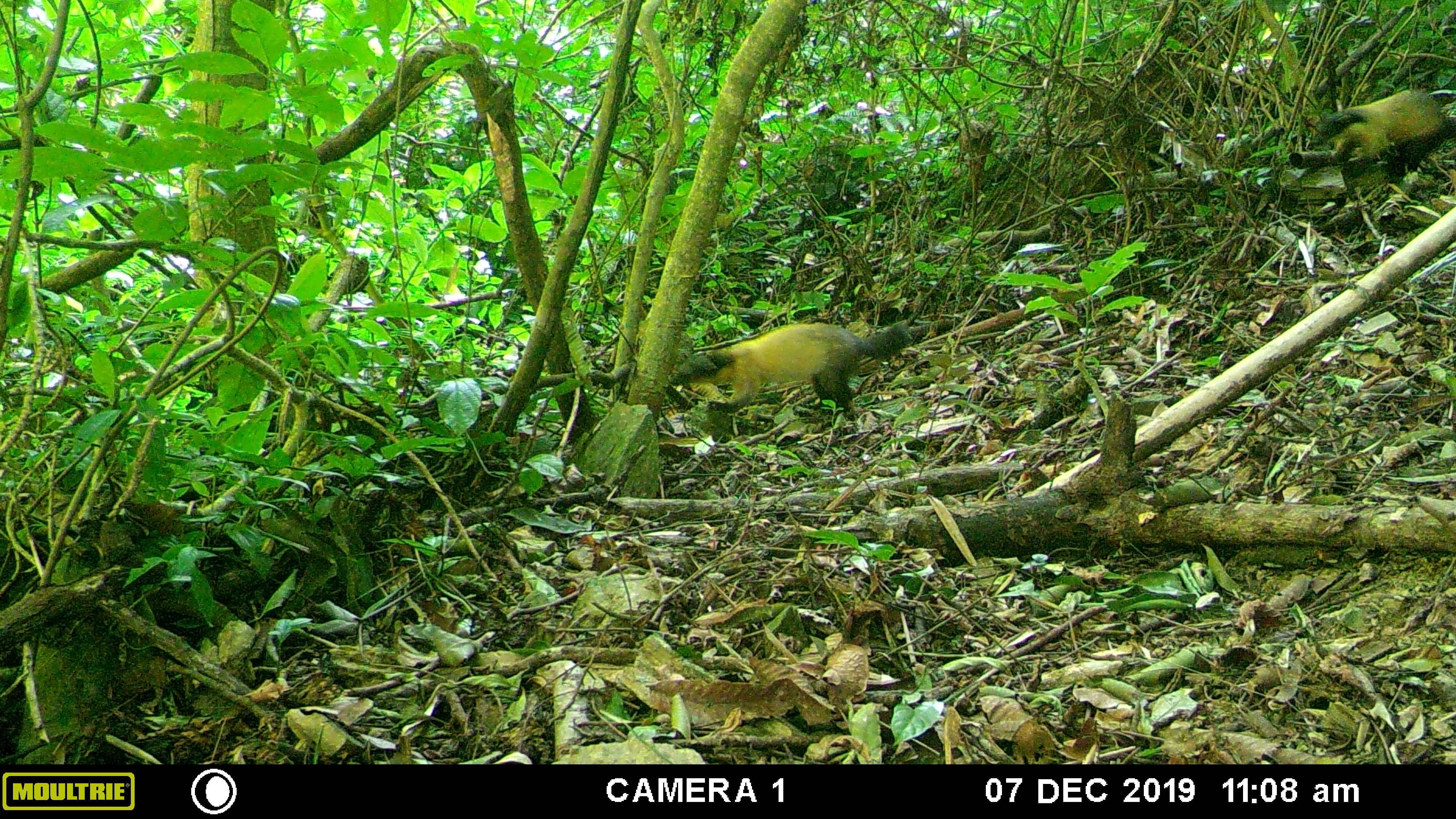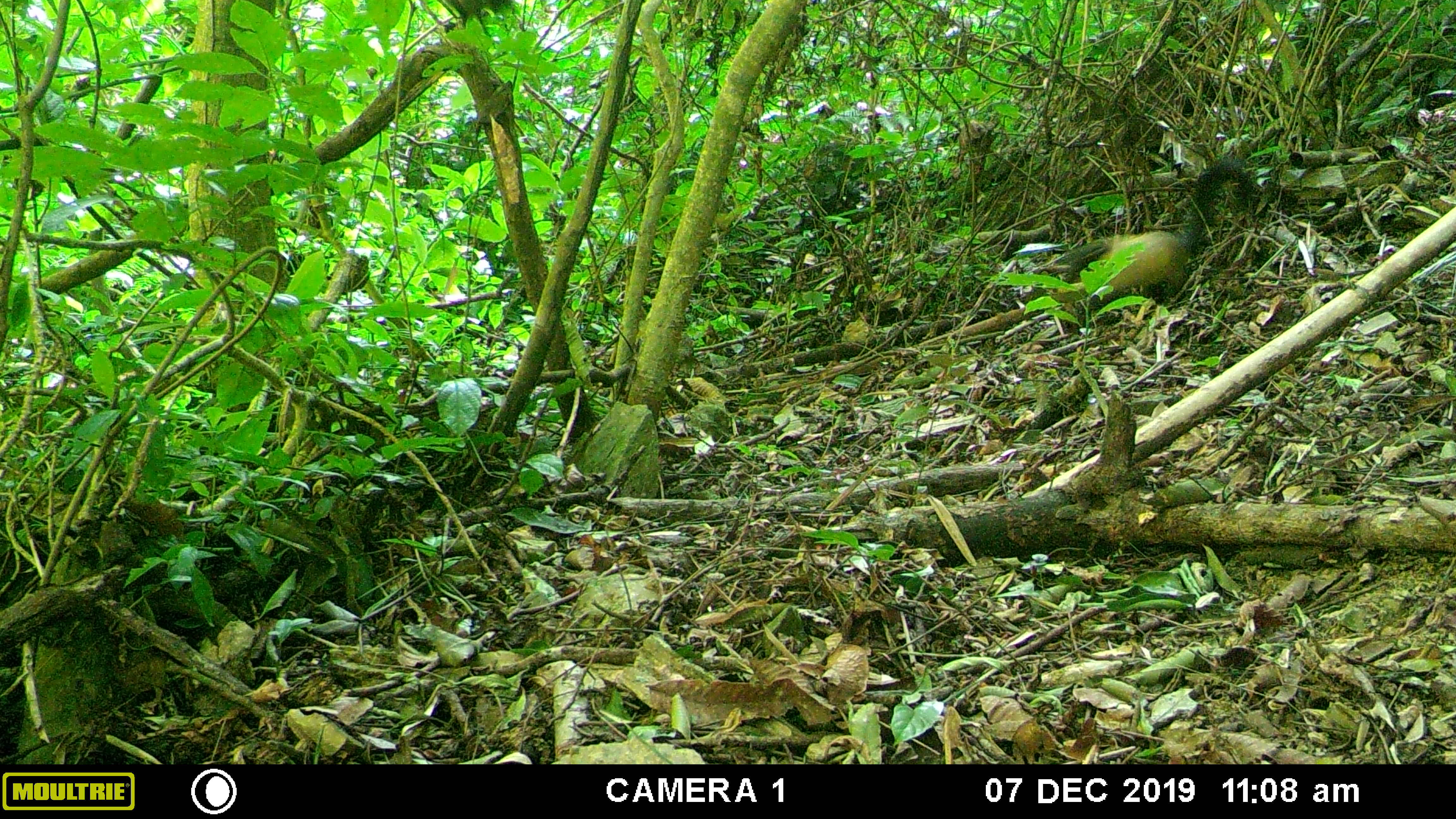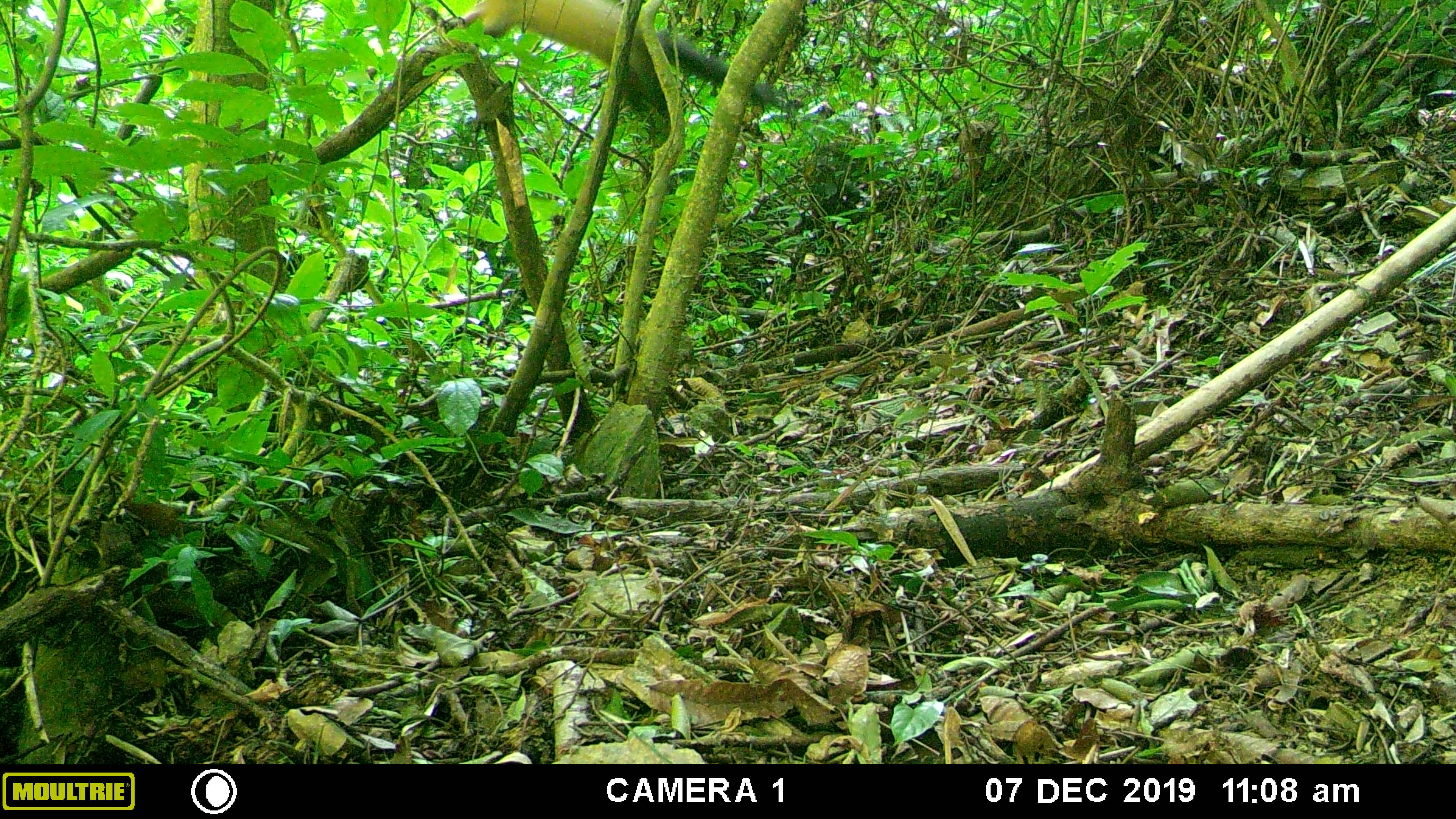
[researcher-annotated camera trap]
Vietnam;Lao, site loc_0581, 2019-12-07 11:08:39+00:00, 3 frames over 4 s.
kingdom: Animalia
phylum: Chordata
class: Mammalia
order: Carnivora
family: Mustelidae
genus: Martes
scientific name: Martes flavigula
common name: yellow-throated marten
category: yellow throated marten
Yellow throated marten (yellow-throated marten) (Martes flavigula). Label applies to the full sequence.